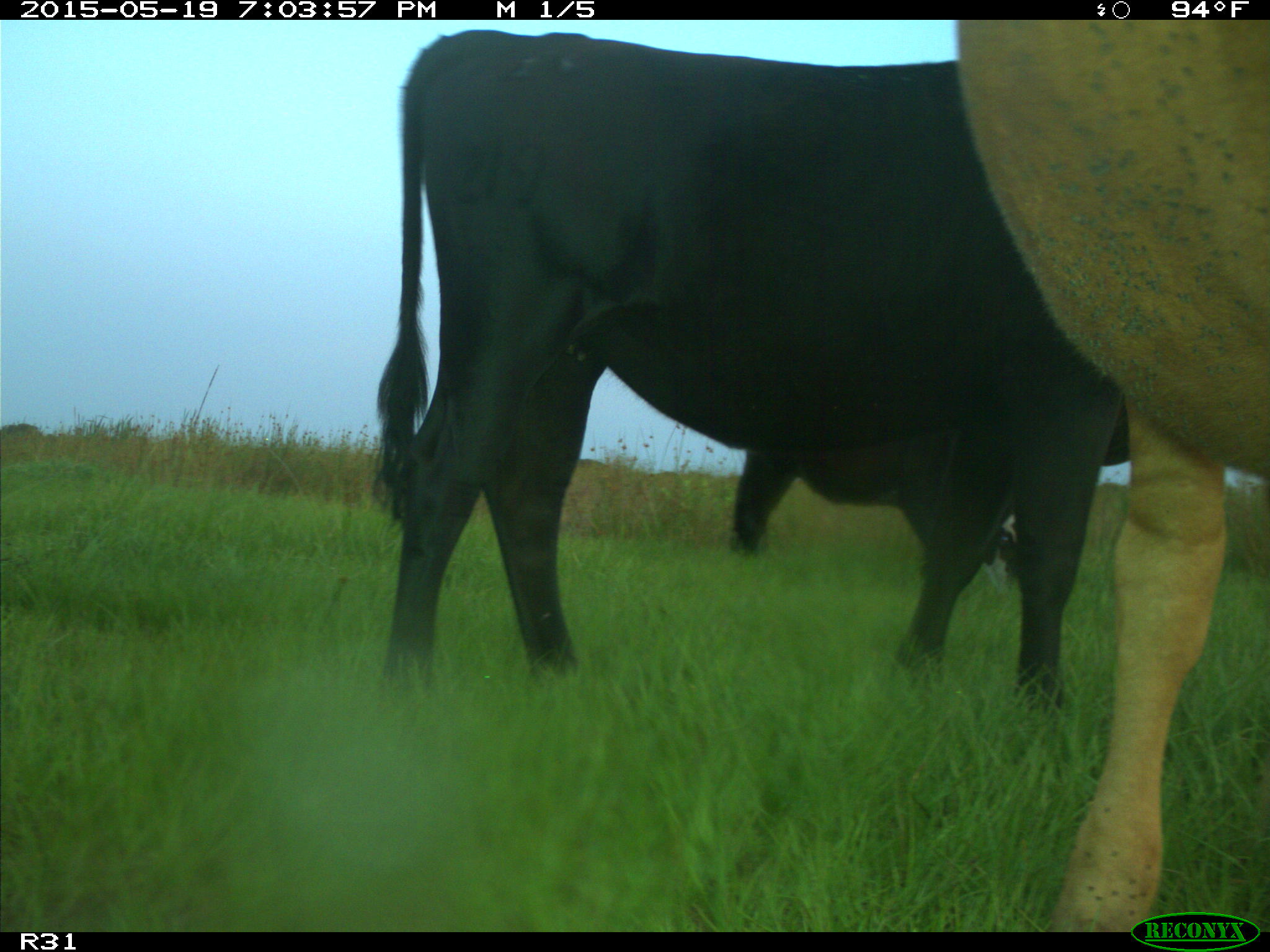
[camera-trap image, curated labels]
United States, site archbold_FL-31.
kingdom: Animalia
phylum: Chordata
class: Mammalia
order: Artiodactyla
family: Bovidae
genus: Bos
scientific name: Bos taurus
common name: domestic cow